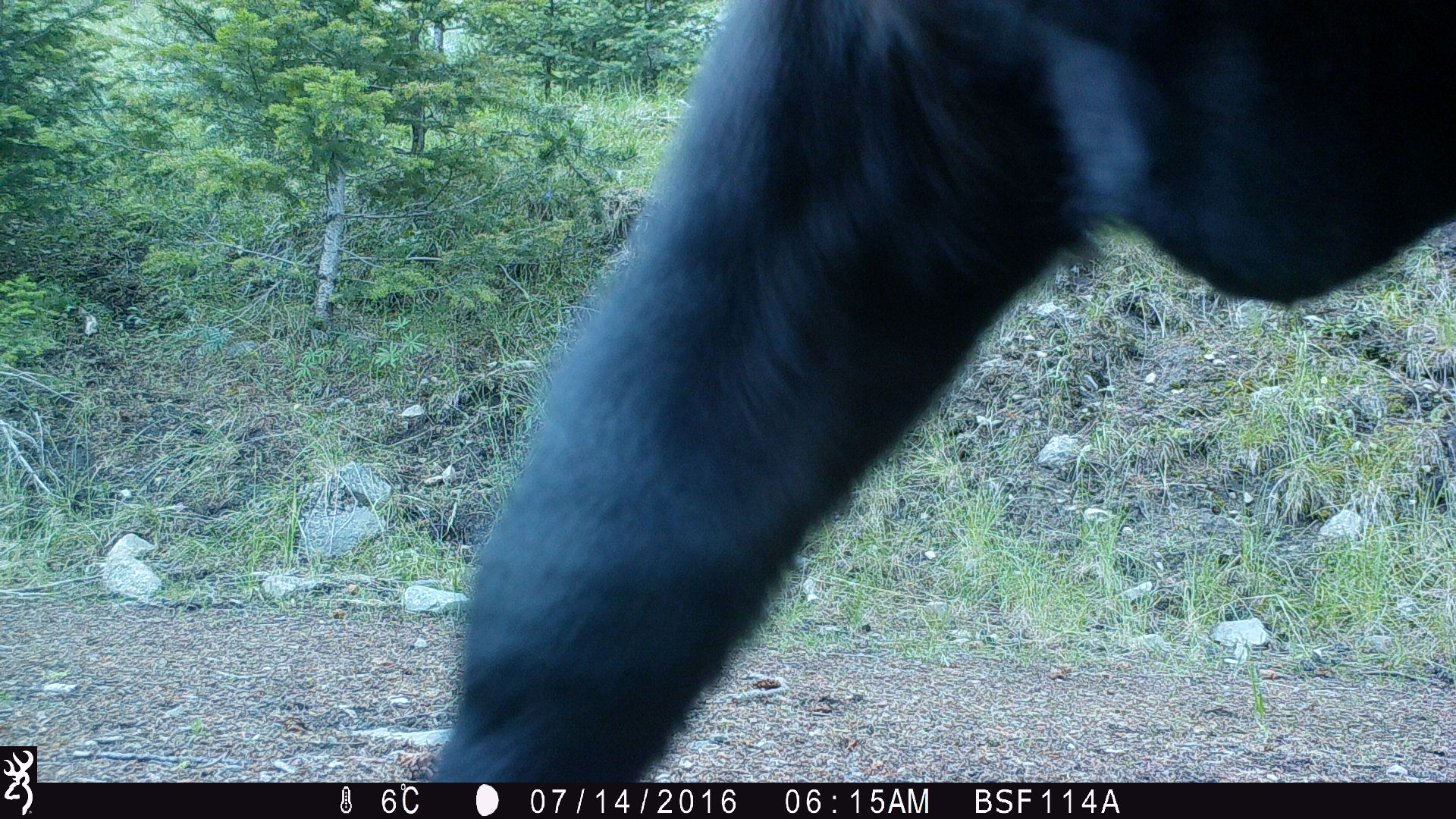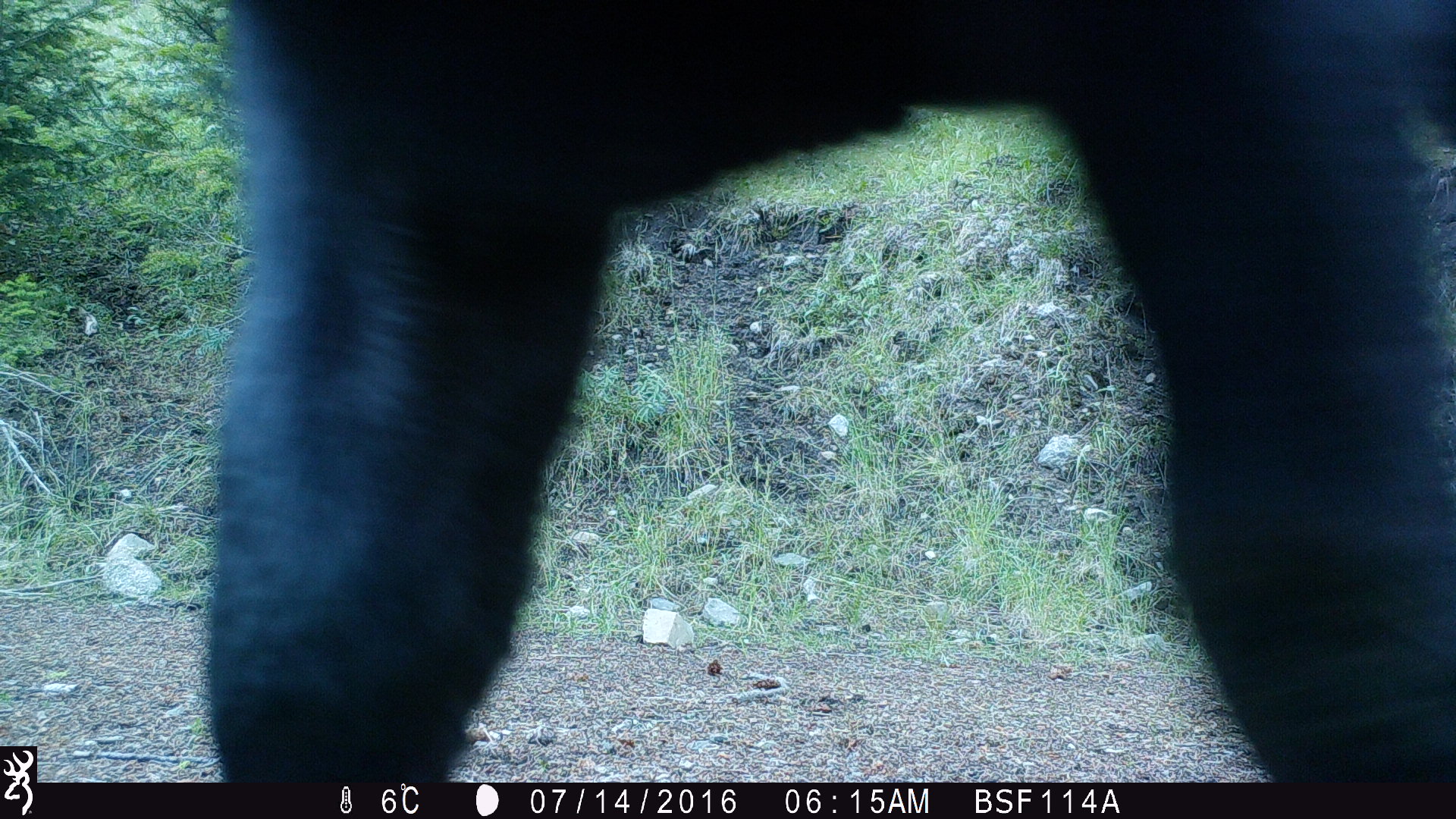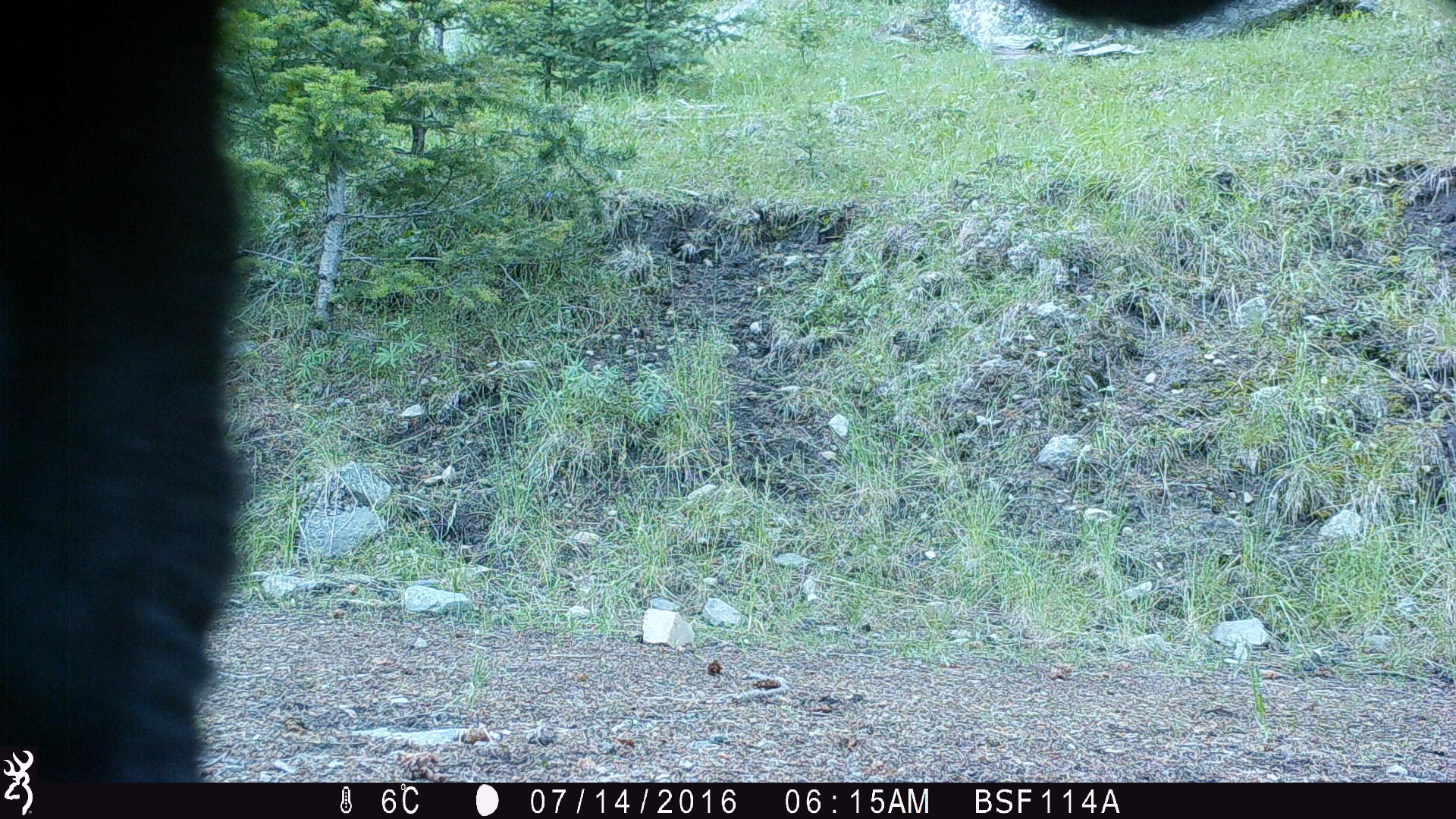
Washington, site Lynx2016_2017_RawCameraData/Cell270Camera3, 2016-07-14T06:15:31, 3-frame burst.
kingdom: Animalia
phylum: Chordata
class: Mammalia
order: Artiodactyla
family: Bovidae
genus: Bos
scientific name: Bos taurus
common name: domestic cattle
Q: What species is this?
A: Domestic cattle (Bos taurus).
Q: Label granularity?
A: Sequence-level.